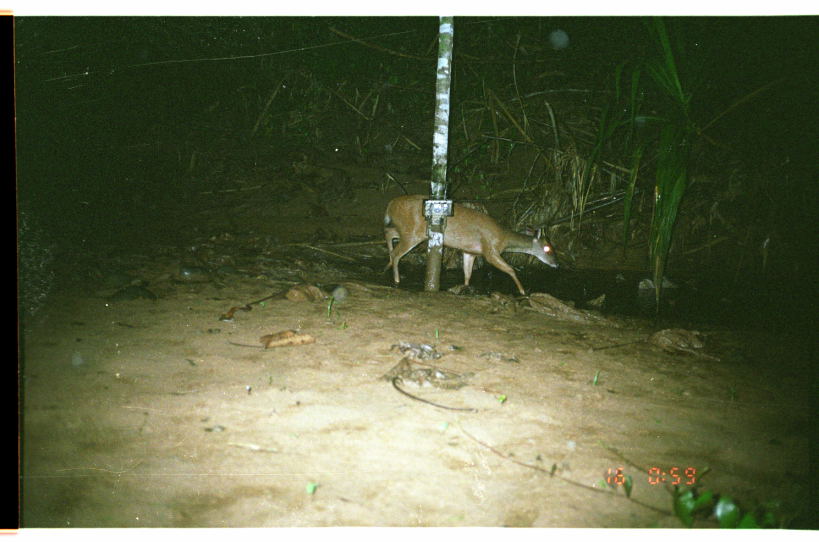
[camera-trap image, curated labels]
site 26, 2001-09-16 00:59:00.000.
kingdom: Animalia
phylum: Chordata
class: Mammalia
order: Artiodactyla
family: Cervidae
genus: Mazama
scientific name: Mazama americana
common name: red brocket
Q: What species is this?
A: Mazama americana (red brocket).